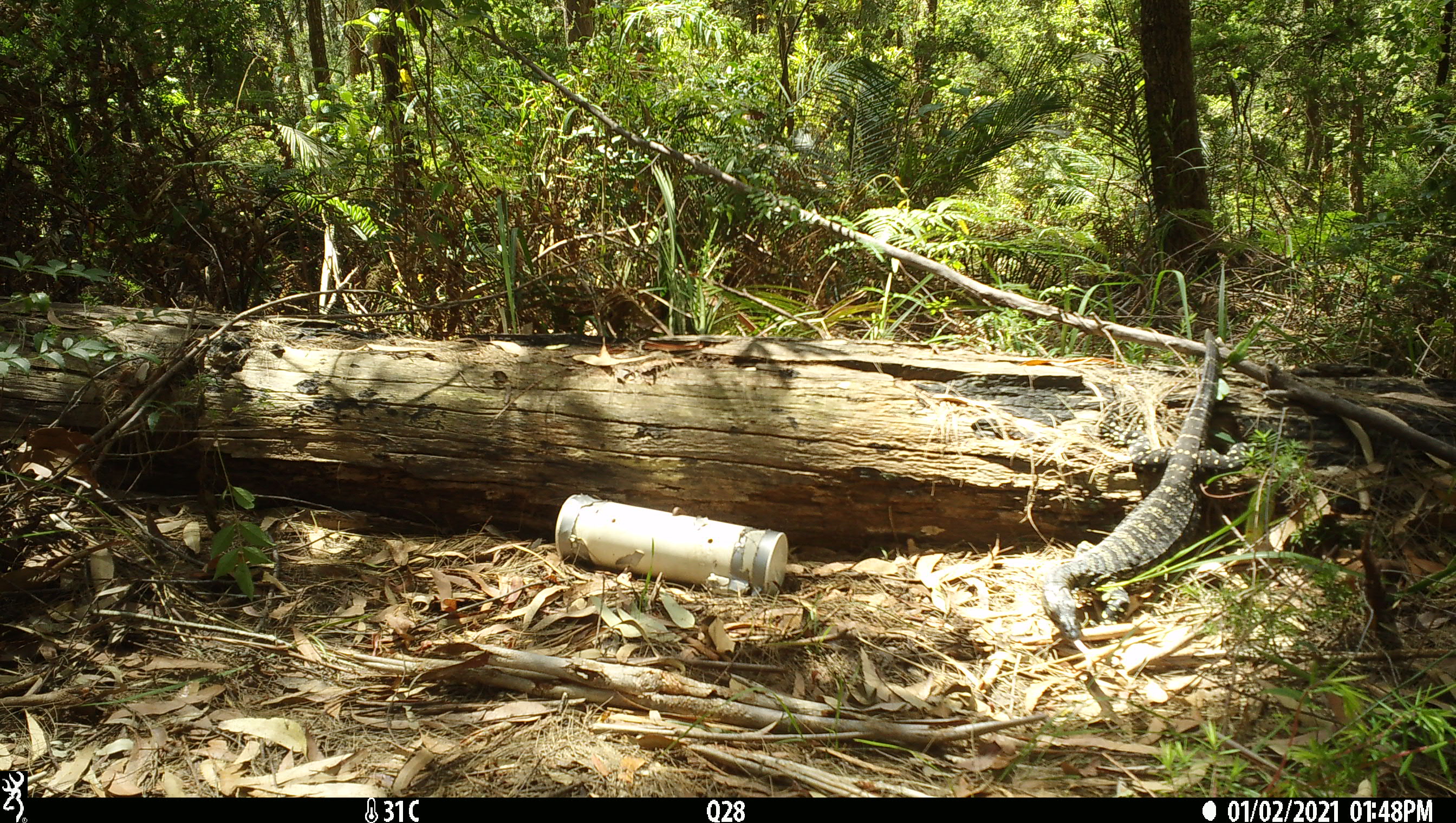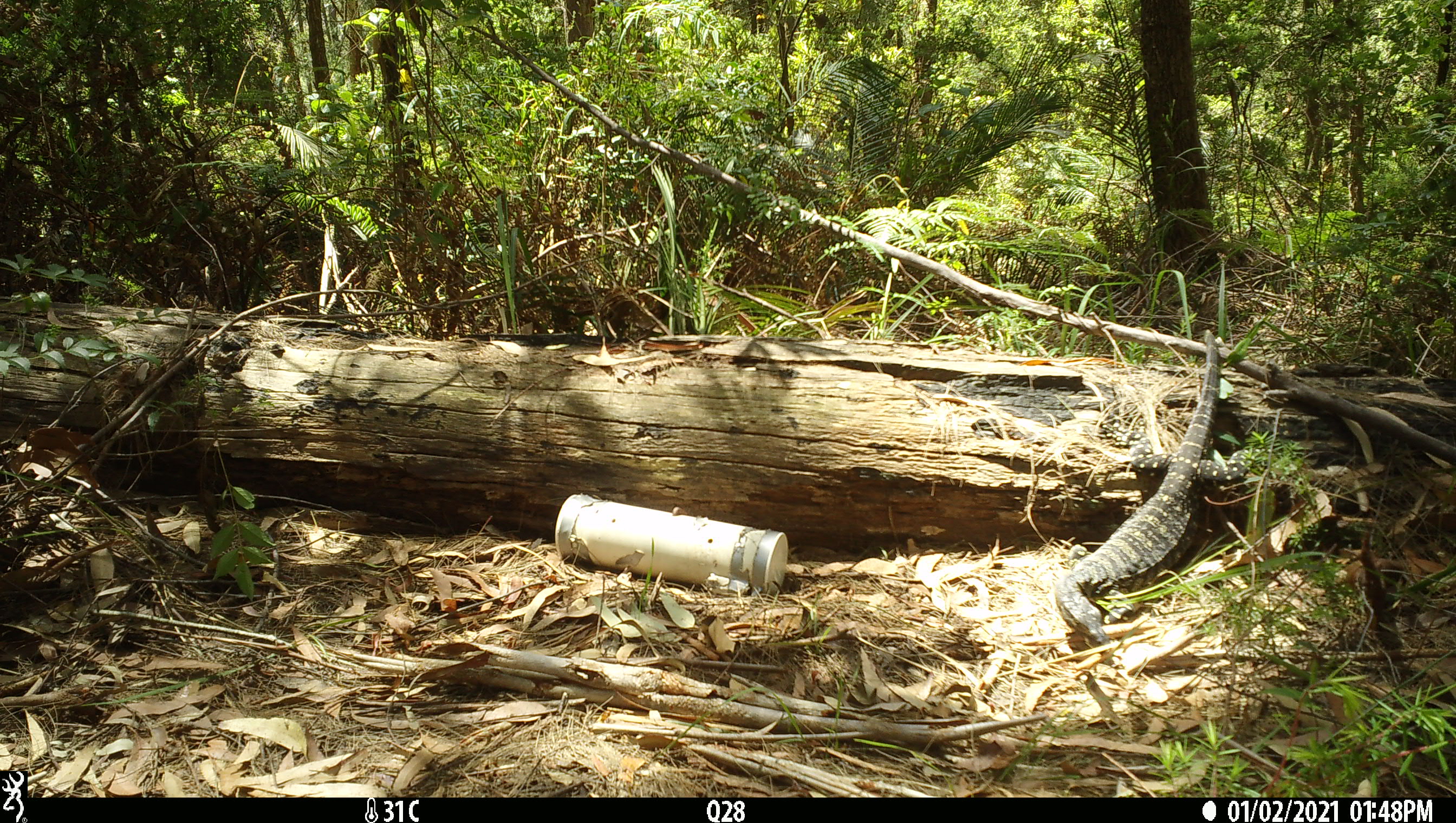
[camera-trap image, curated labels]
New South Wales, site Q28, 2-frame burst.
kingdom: Animalia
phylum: Chordata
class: Reptilia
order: Squamata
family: Varanidae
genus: Varanus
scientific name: Varanus varius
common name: lace monitor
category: goanna